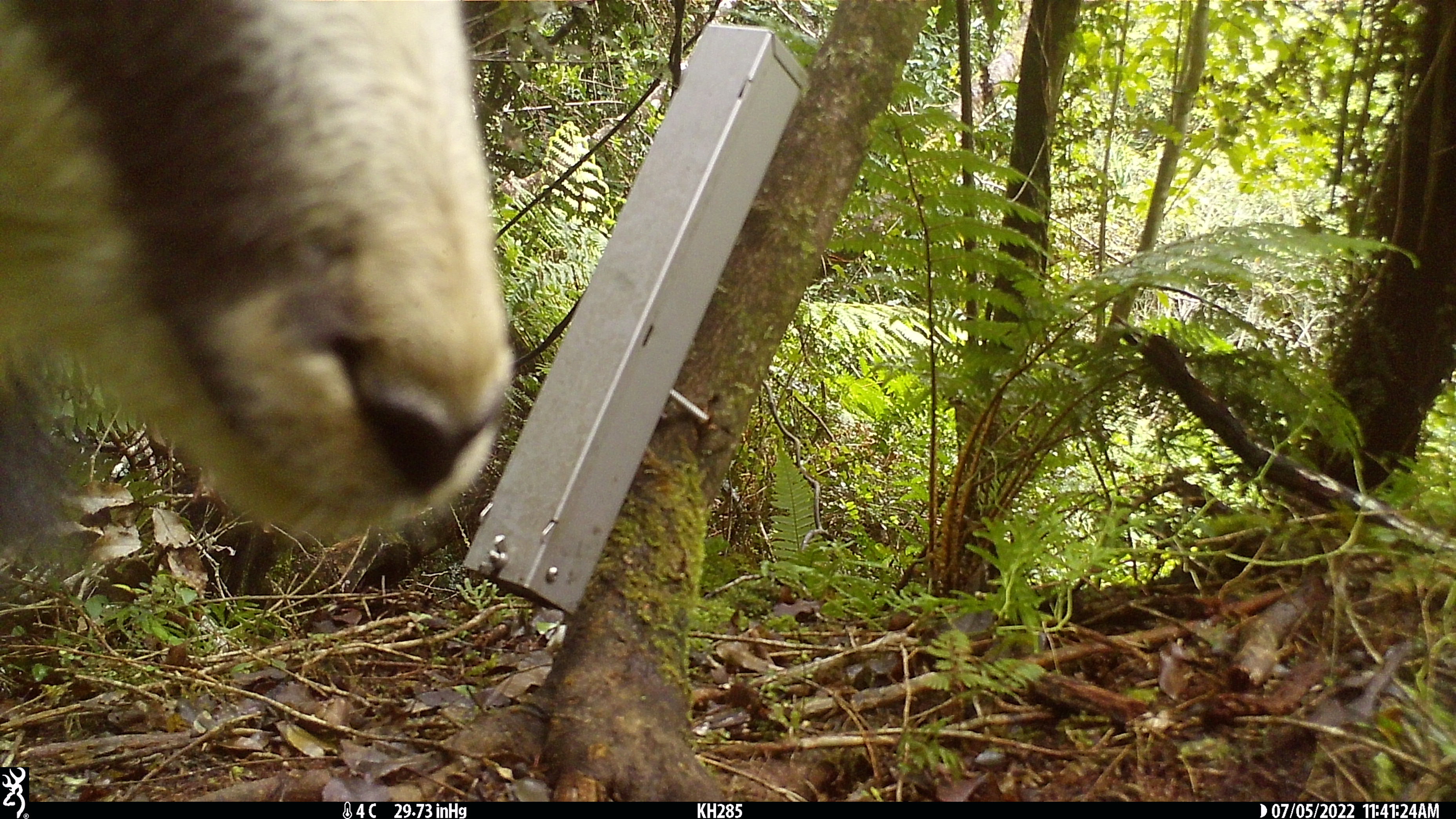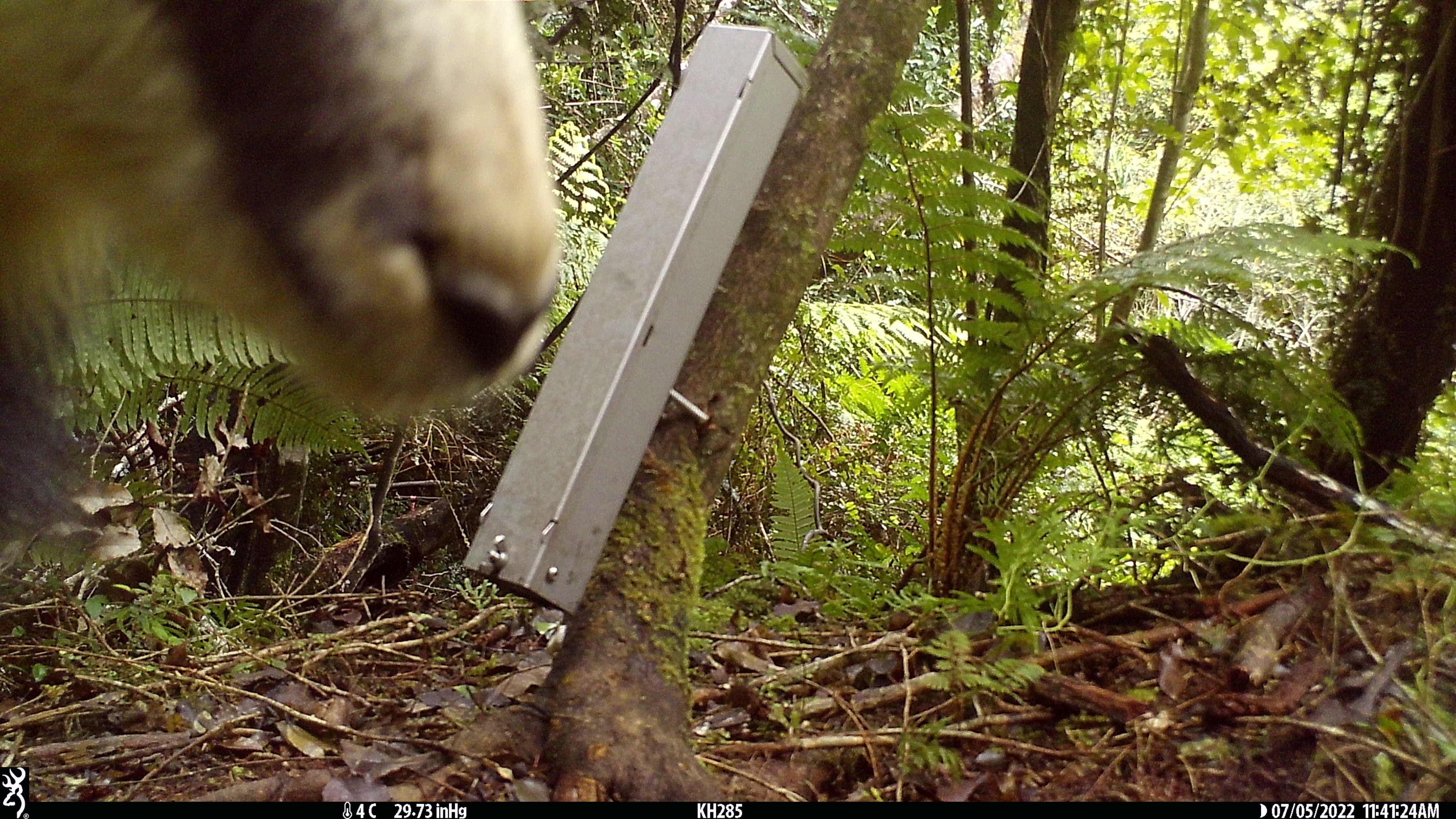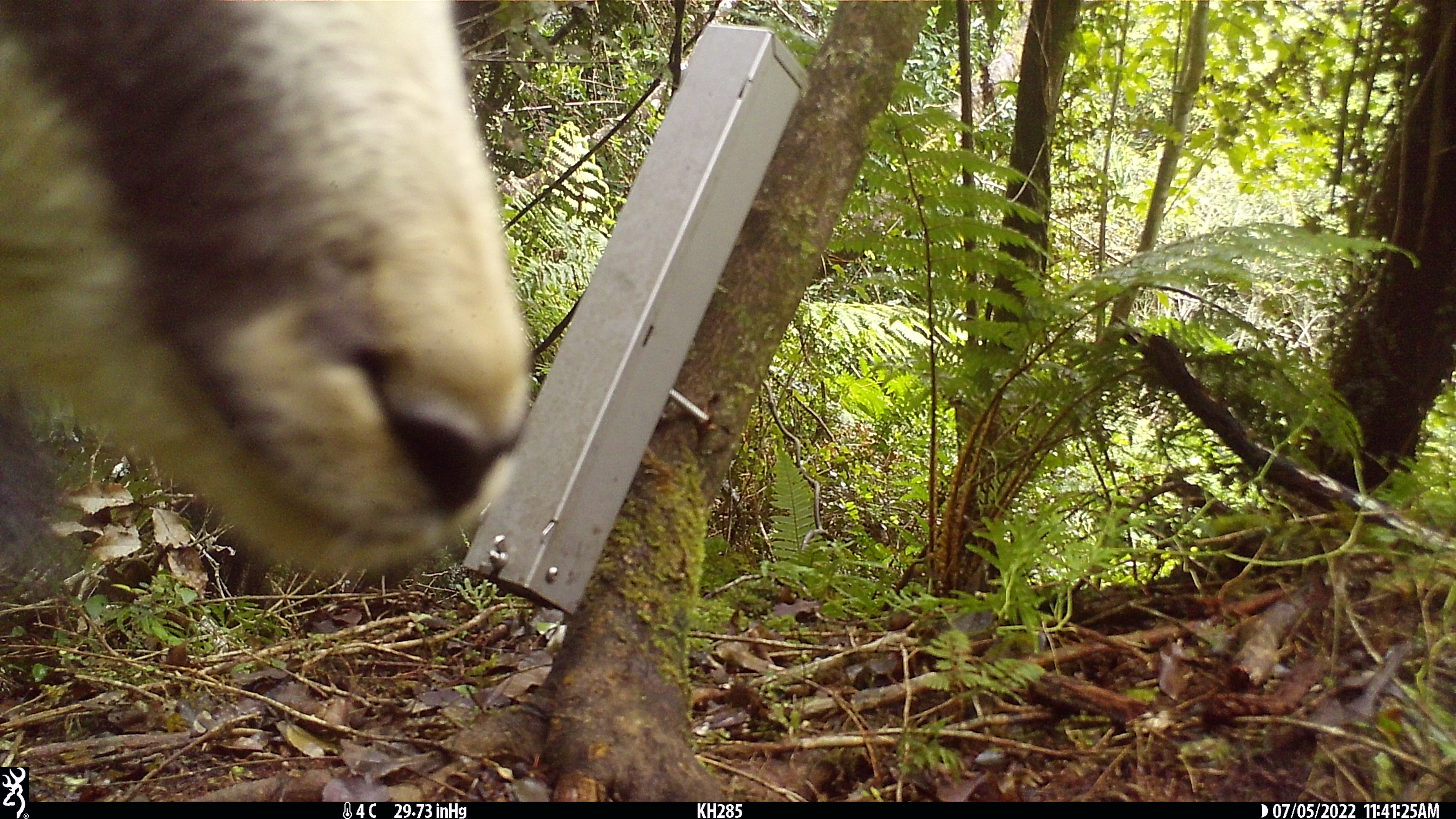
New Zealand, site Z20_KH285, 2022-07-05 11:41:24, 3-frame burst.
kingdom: Animalia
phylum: Chordata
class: Mammalia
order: Artiodactyla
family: Bovidae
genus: Rupicapra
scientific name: Rupicapra rupicapra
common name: alpine chamois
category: chamois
Chamois (alpine chamois) (Rupicapra rupicapra).